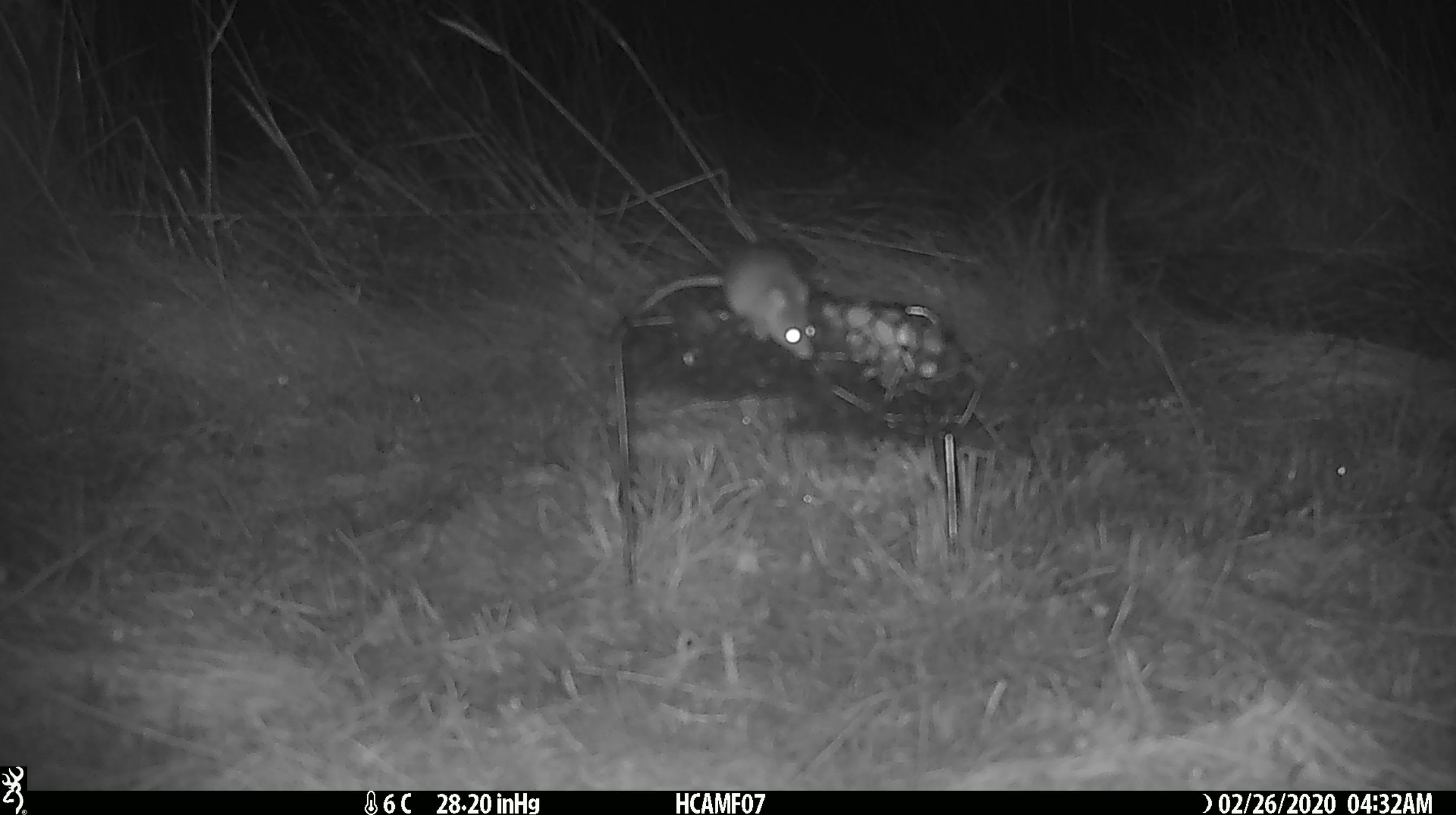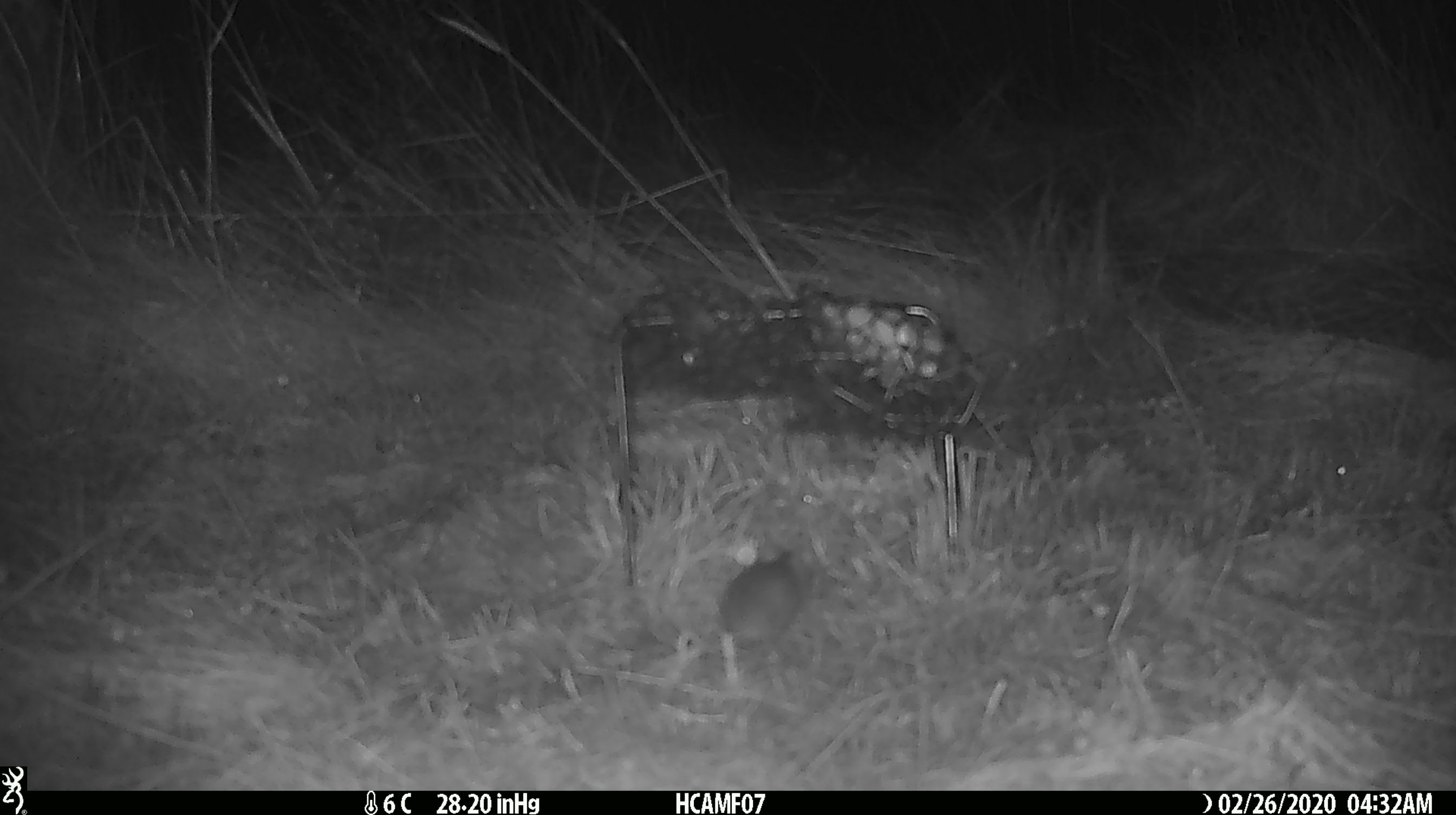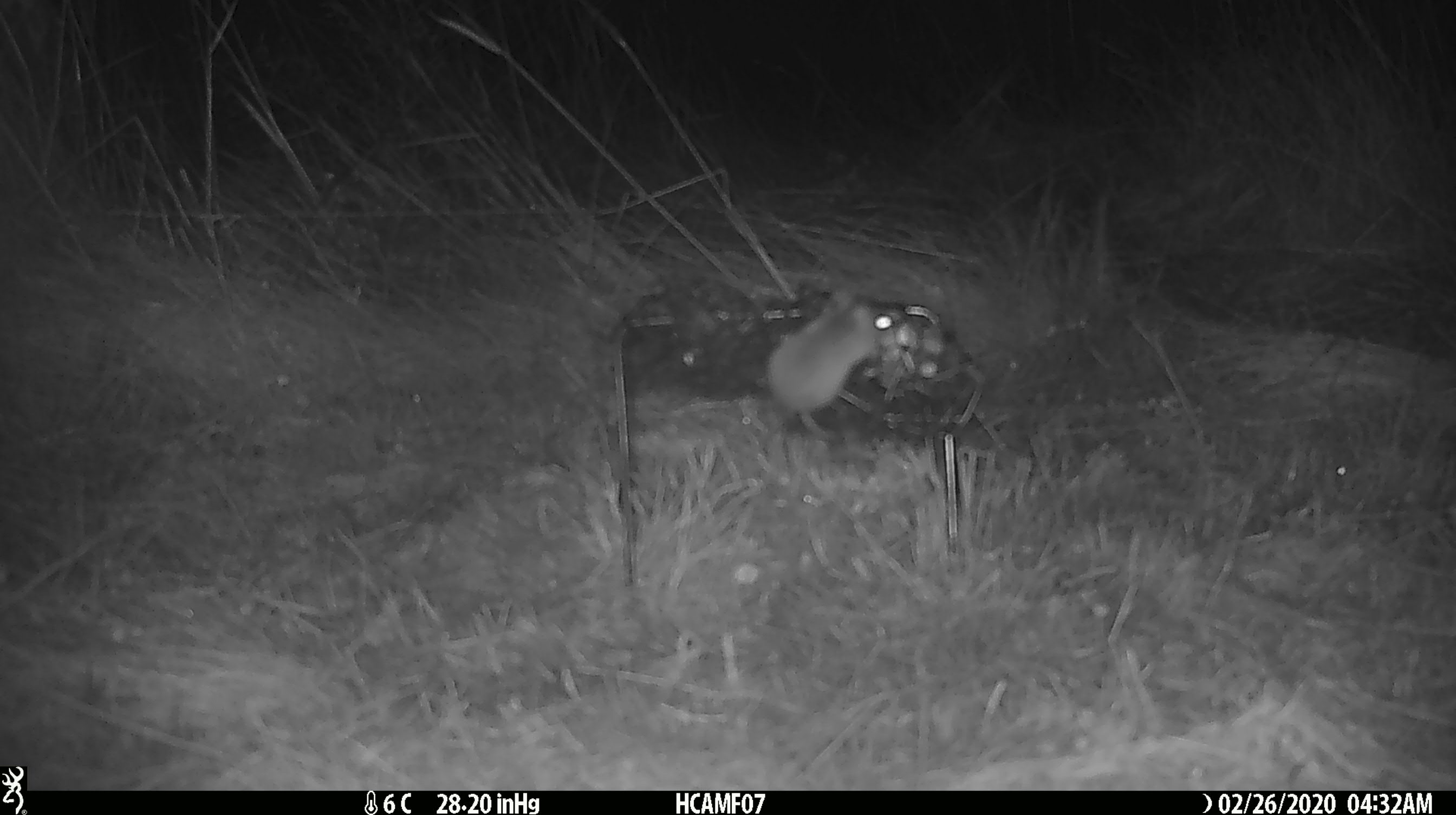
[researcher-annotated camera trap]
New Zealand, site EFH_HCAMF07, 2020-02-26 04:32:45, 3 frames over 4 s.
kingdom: Animalia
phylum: Chordata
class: Mammalia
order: Rodentia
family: Muridae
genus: Mus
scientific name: Mus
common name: mouse